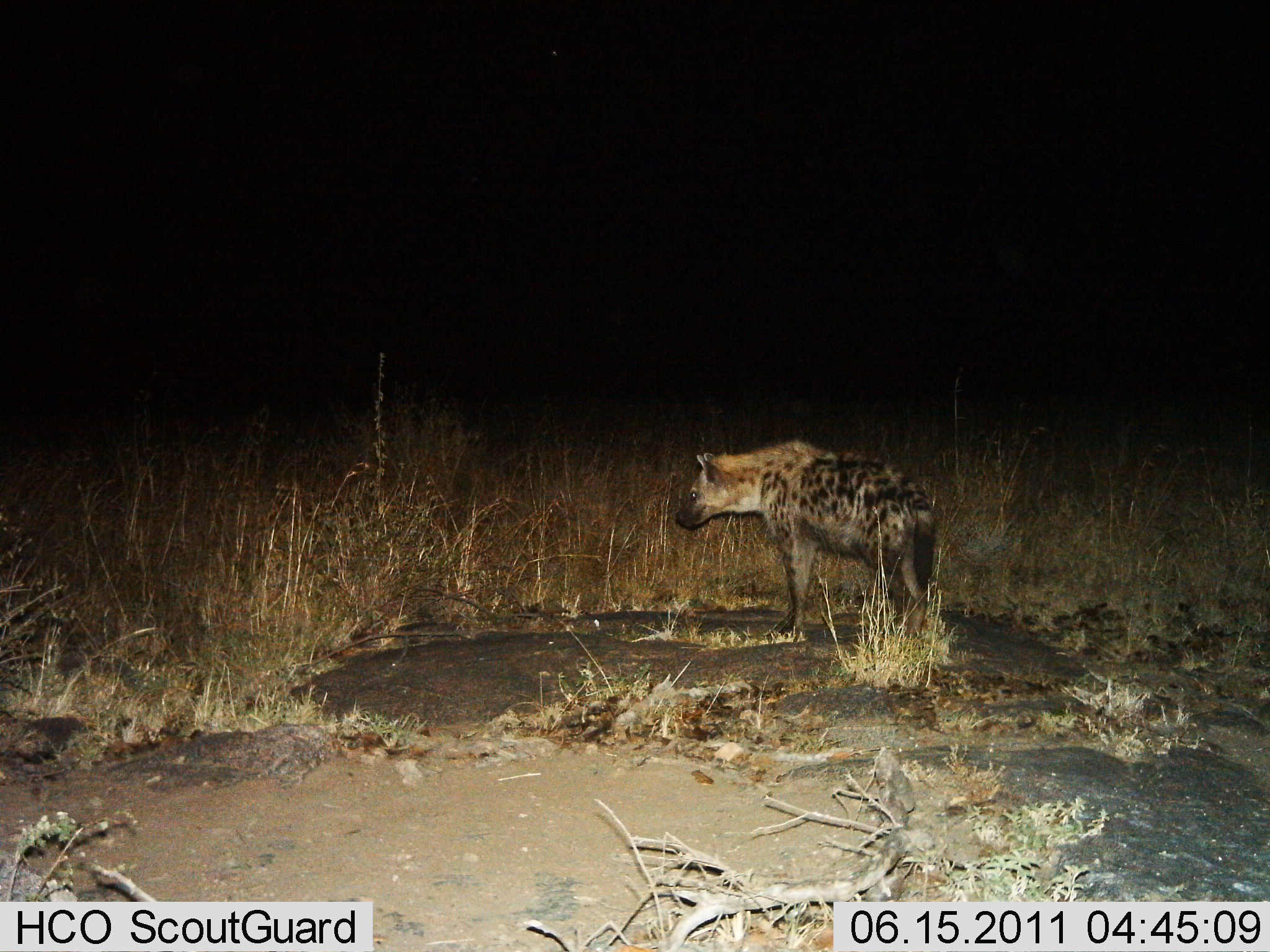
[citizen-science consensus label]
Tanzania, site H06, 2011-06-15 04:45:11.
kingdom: Animalia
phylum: Chordata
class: Mammalia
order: Carnivora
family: Hyaenidae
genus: Crocuta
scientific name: Crocuta crocuta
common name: spotted hyena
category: hyenaspotted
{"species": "hyenaspotted (spotted hyena) (Crocuta crocuta)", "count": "1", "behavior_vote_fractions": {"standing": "91%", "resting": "0%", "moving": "18%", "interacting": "0%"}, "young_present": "0%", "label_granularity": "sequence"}